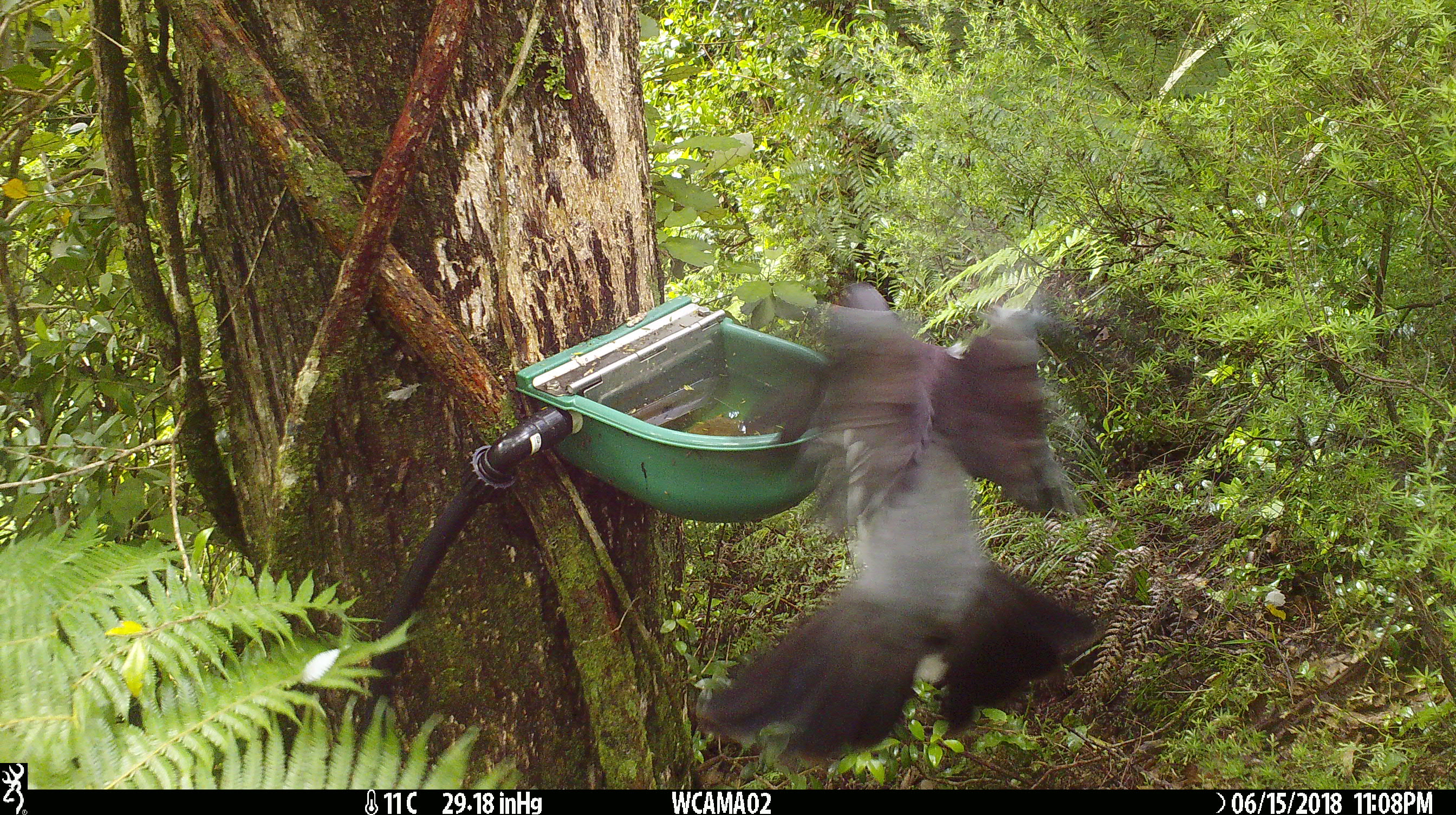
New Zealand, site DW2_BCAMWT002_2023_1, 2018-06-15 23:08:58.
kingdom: Animalia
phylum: Chordata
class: Aves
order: Columbiformes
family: Columbidae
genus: Hemiphaga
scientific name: Hemiphaga novaeseelandiae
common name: new zealand pigeon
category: kereru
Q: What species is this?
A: Kereru (new zealand pigeon) (Hemiphaga novaeseelandiae).